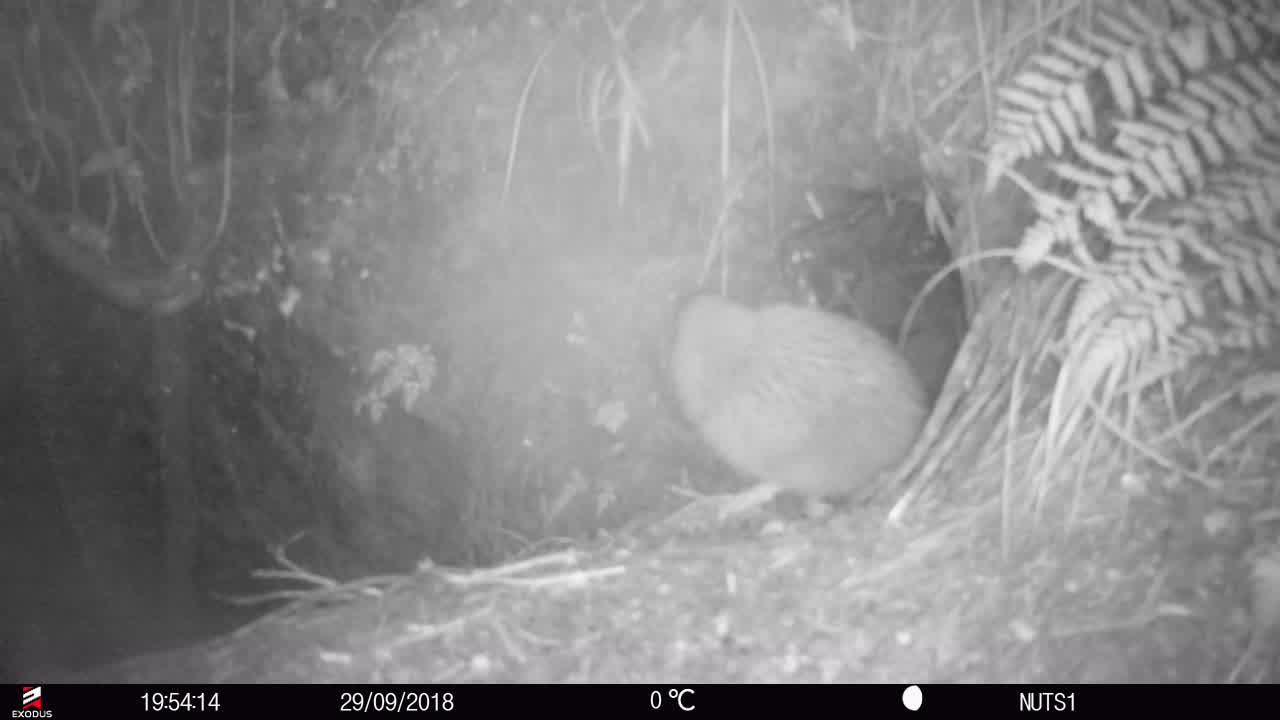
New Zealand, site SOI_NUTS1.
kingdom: Animalia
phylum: Chordata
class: Aves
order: Apterygiformes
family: Apterygidae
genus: Apteryx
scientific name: Apteryx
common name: kiwi